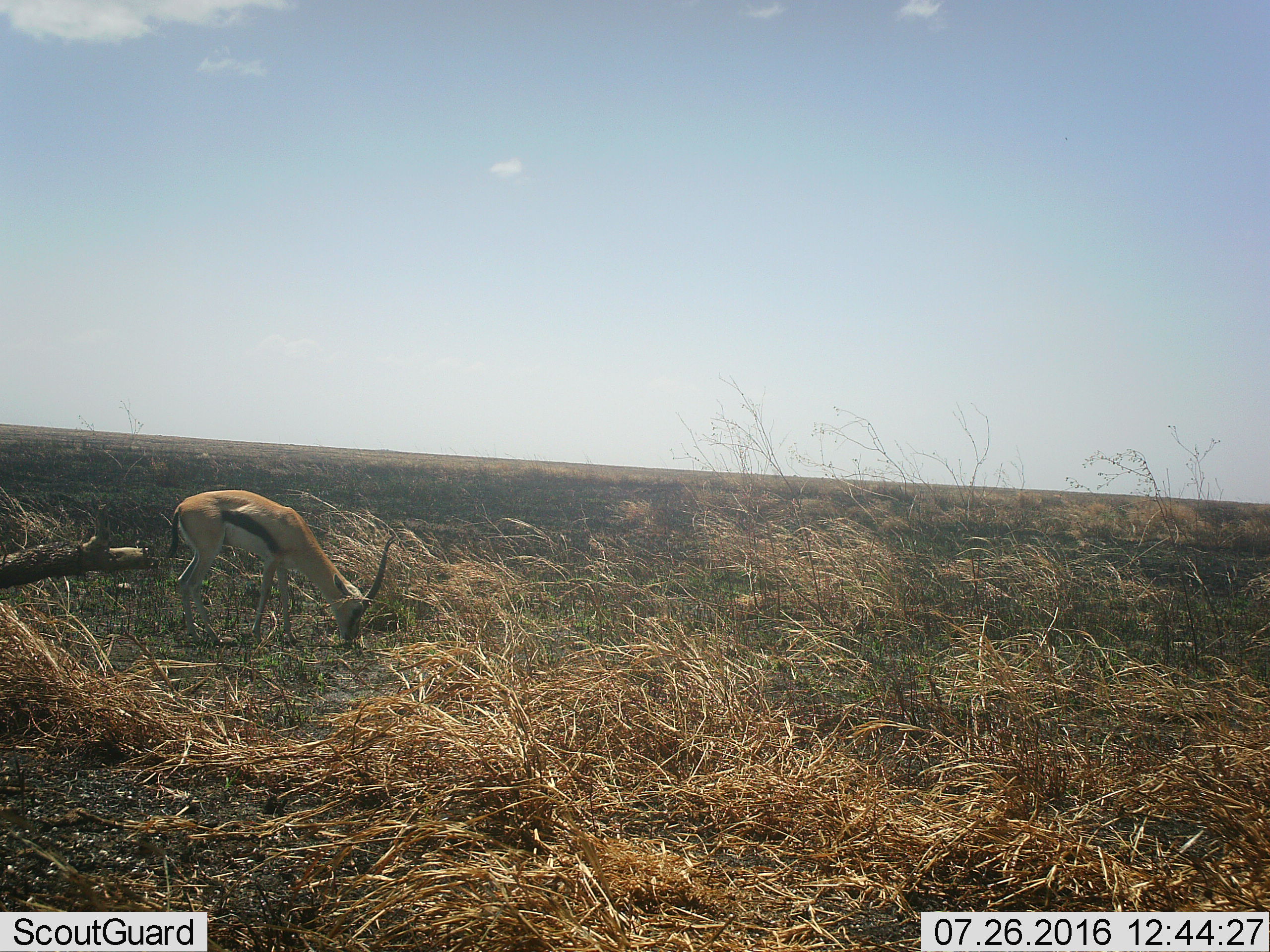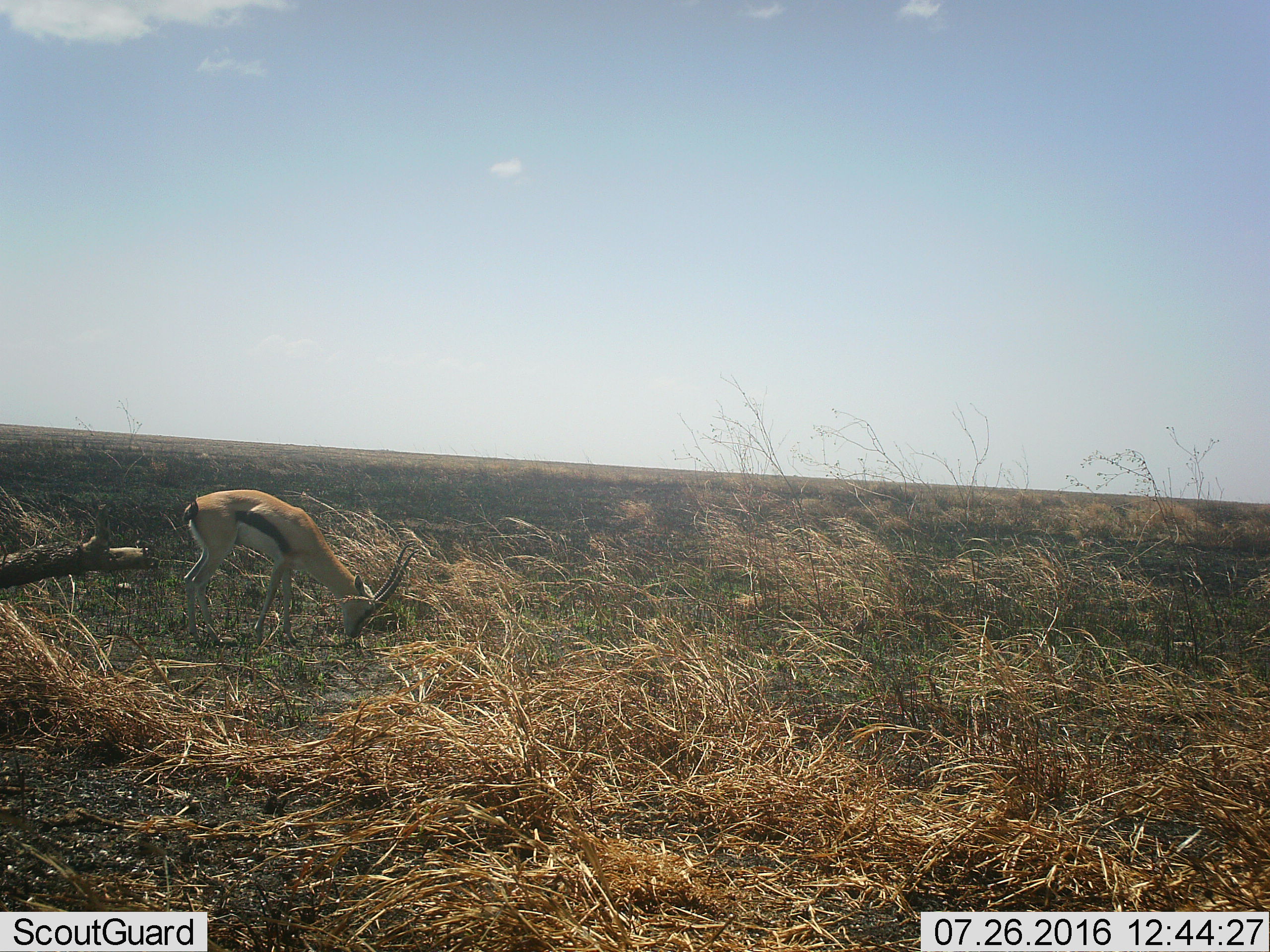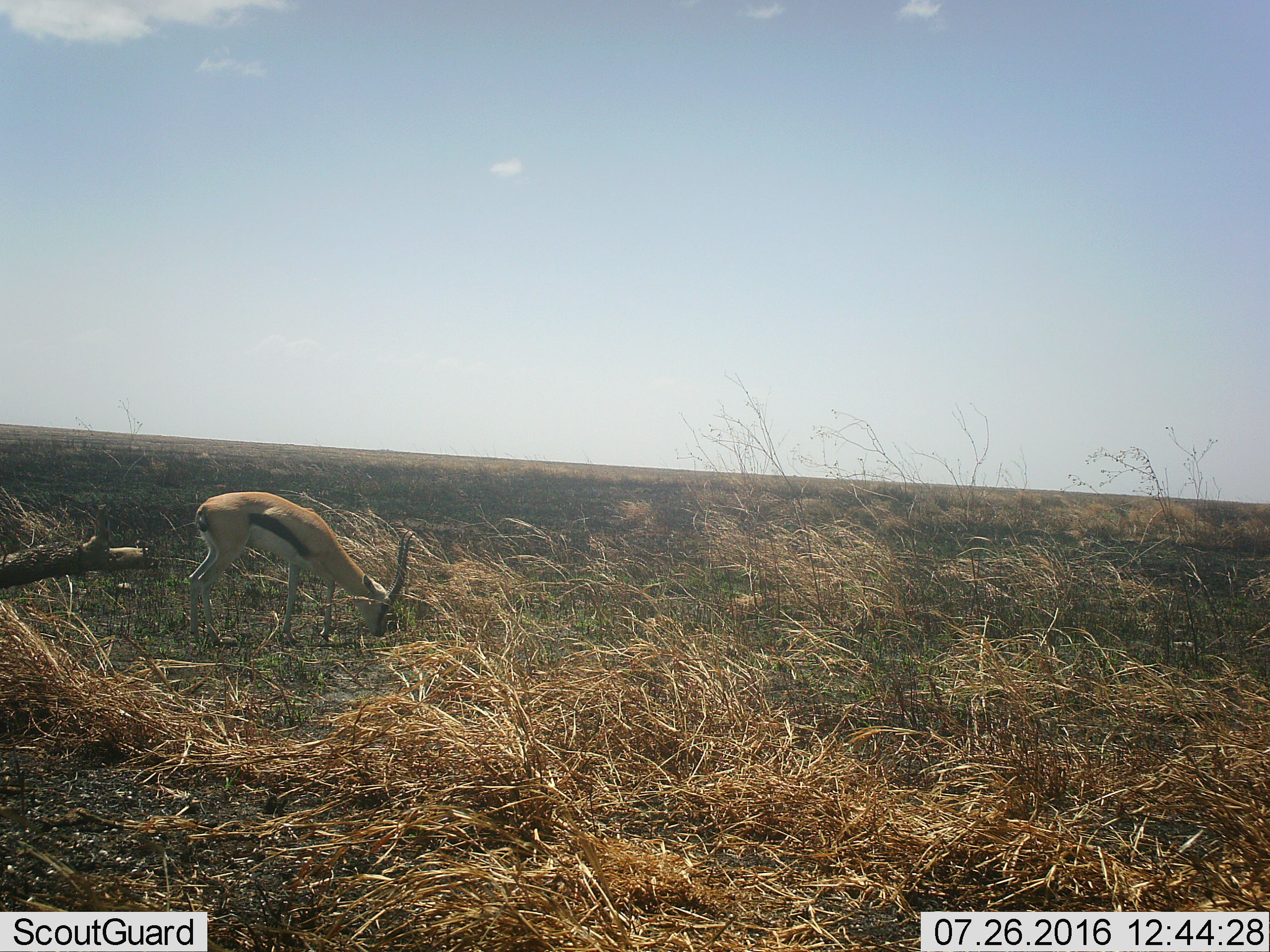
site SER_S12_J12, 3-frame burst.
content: unidentified animal